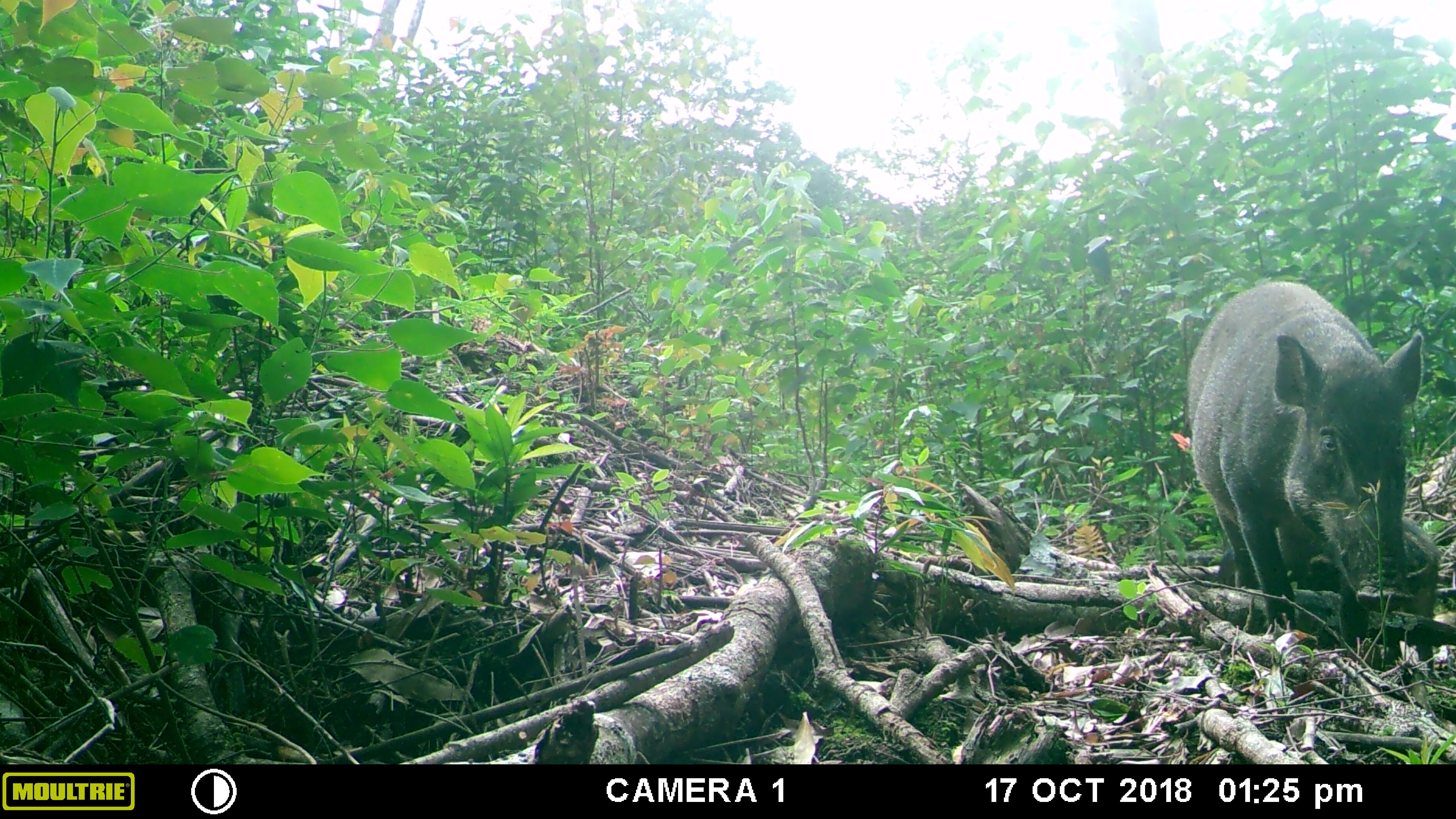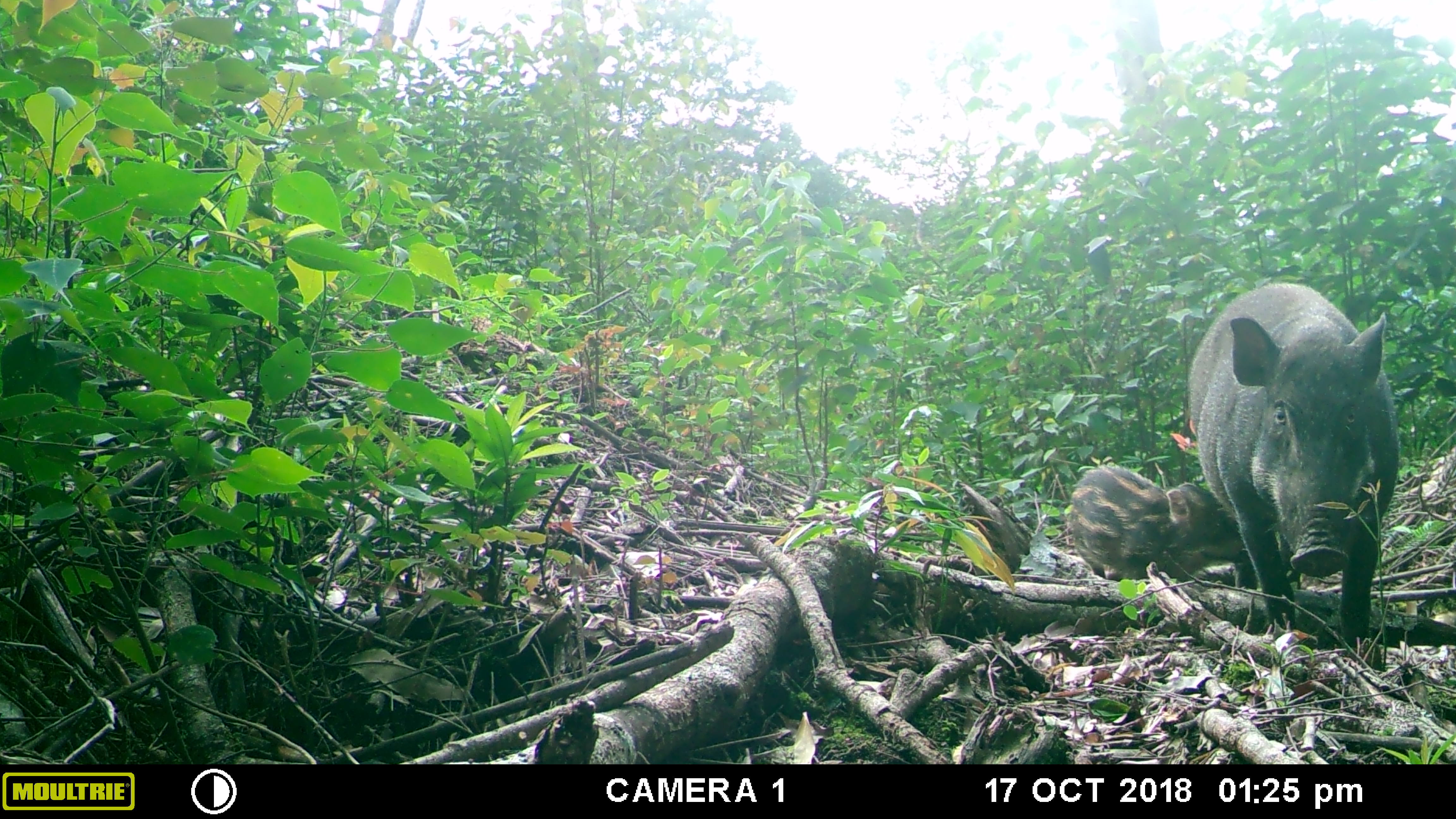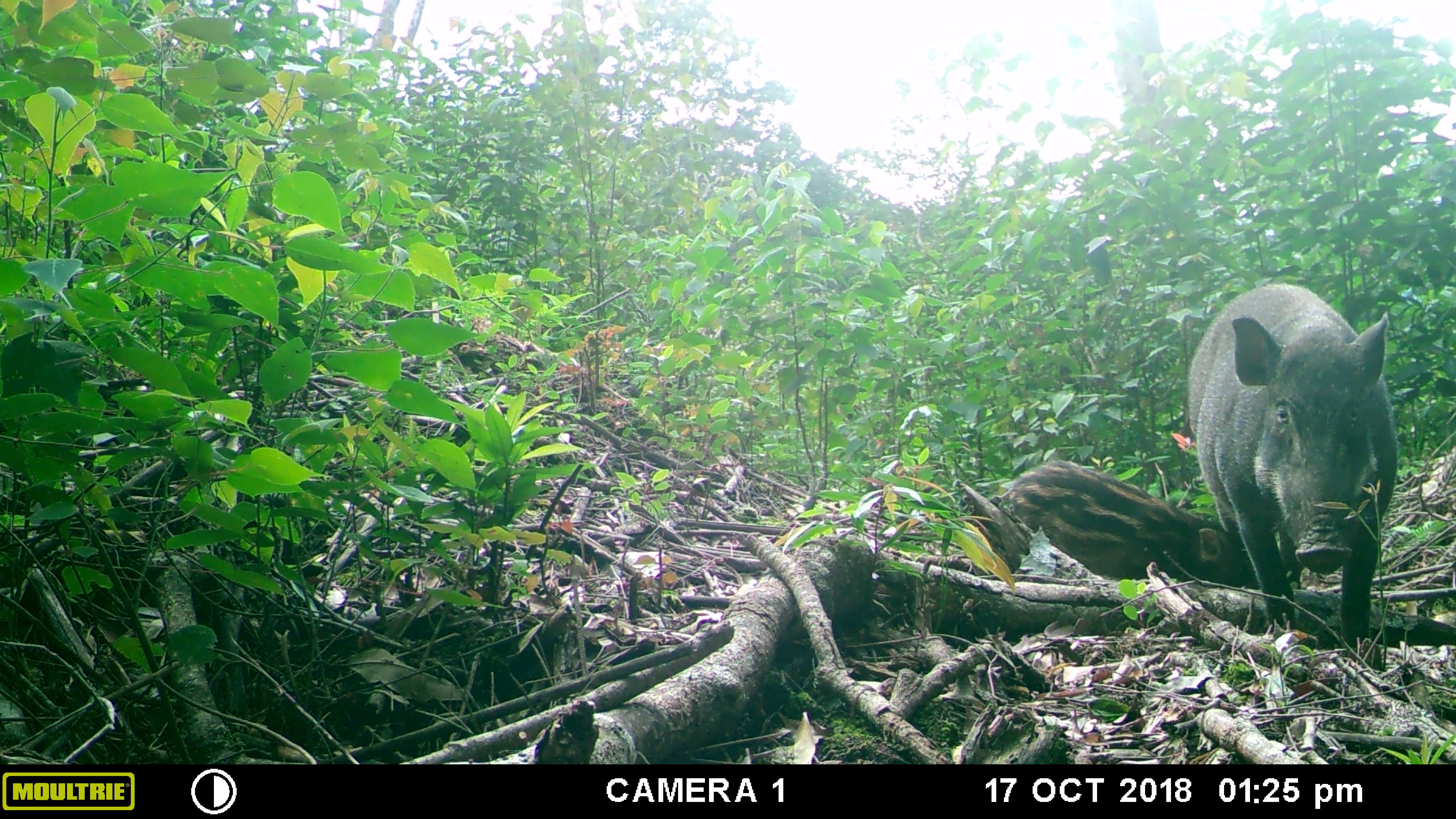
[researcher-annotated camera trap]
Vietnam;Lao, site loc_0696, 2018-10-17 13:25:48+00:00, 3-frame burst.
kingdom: Animalia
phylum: Chordata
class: Mammalia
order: Artiodactyla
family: Suidae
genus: Sus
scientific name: Sus scrofa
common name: eurasian wild pig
Eurasian wild pig (Sus scrofa). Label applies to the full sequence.